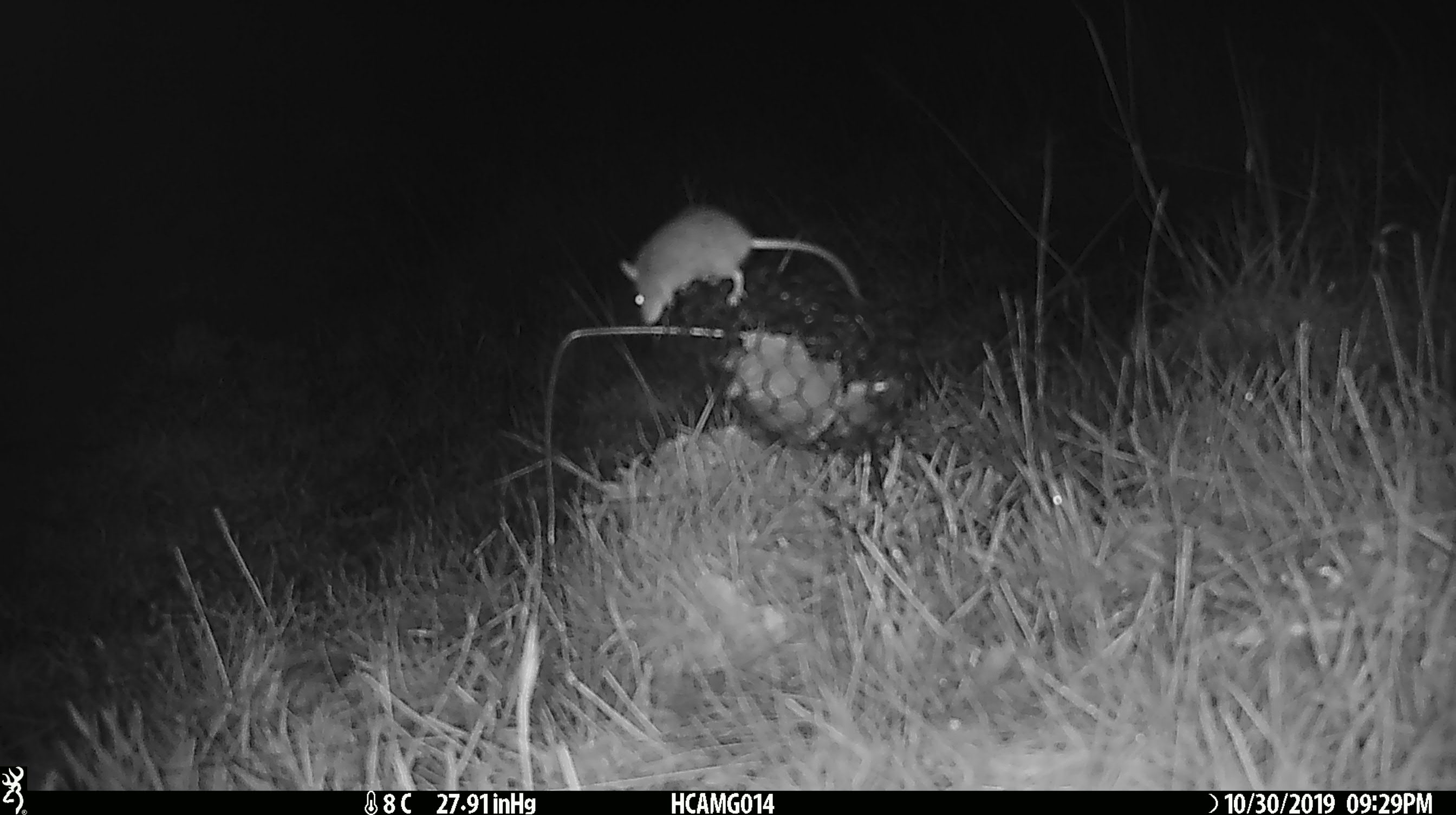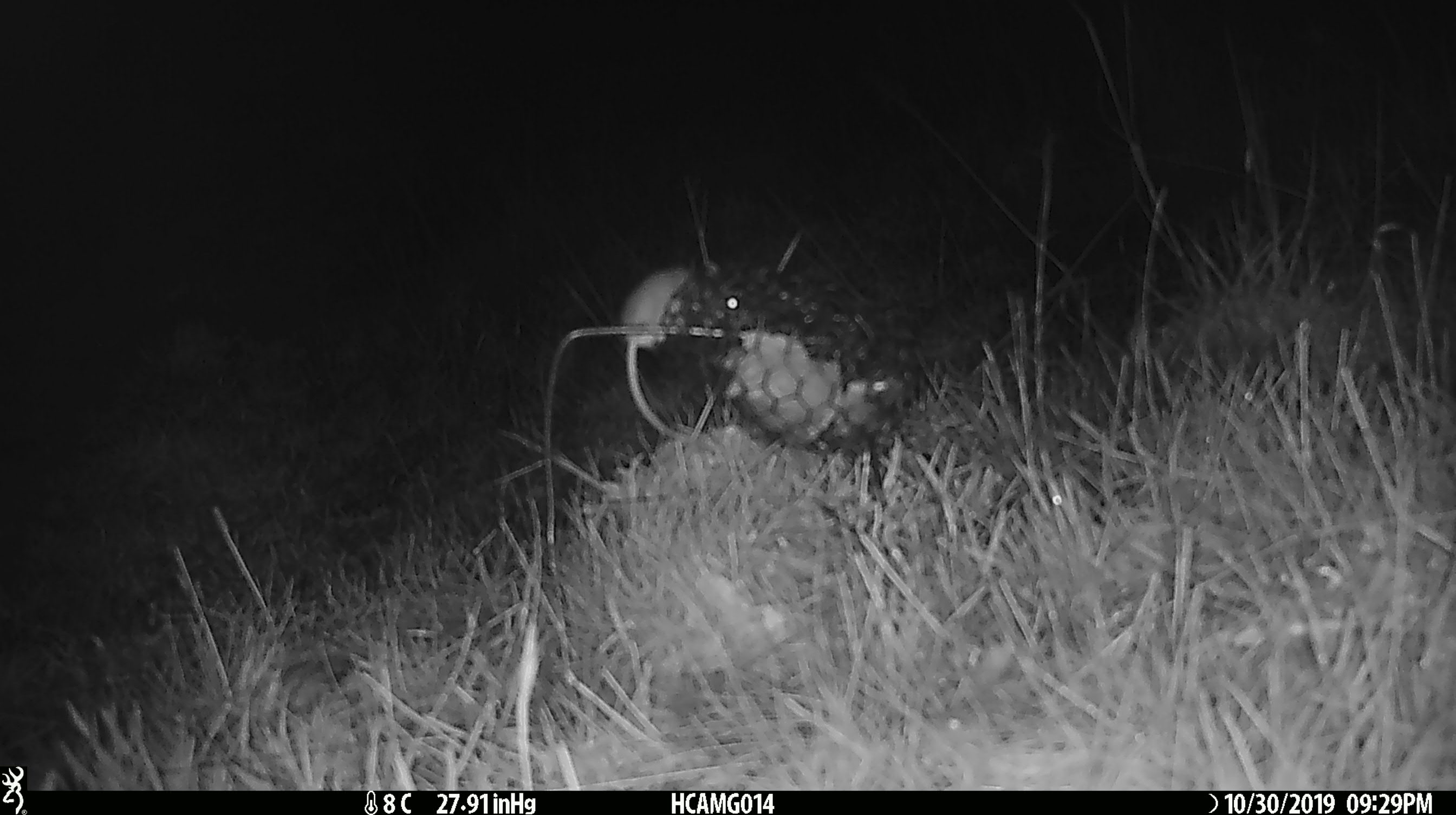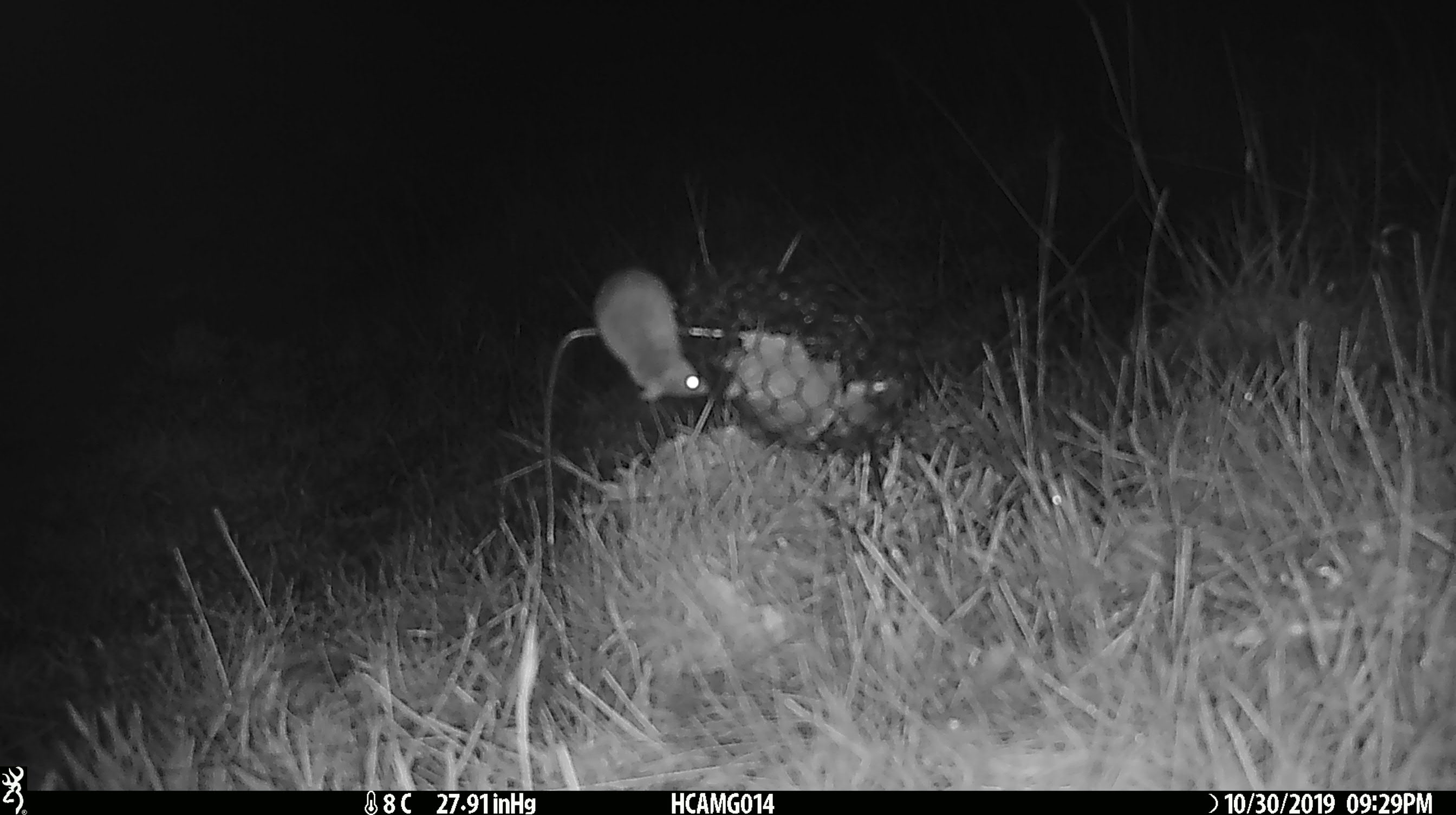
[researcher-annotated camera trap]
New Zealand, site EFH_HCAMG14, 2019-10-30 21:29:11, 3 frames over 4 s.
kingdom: Animalia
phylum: Chordata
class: Mammalia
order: Rodentia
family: Muridae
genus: Mus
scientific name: Mus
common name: mouse